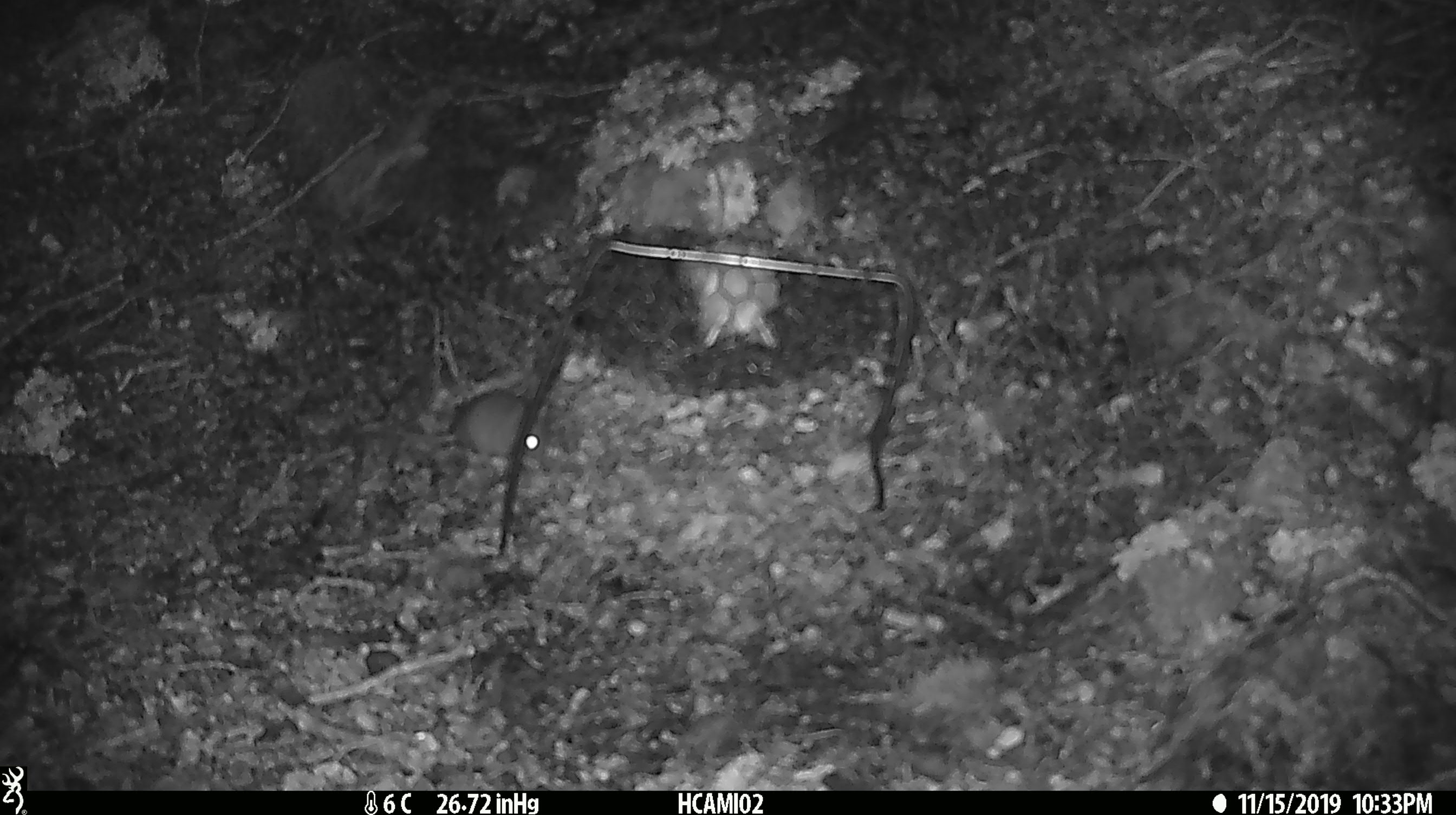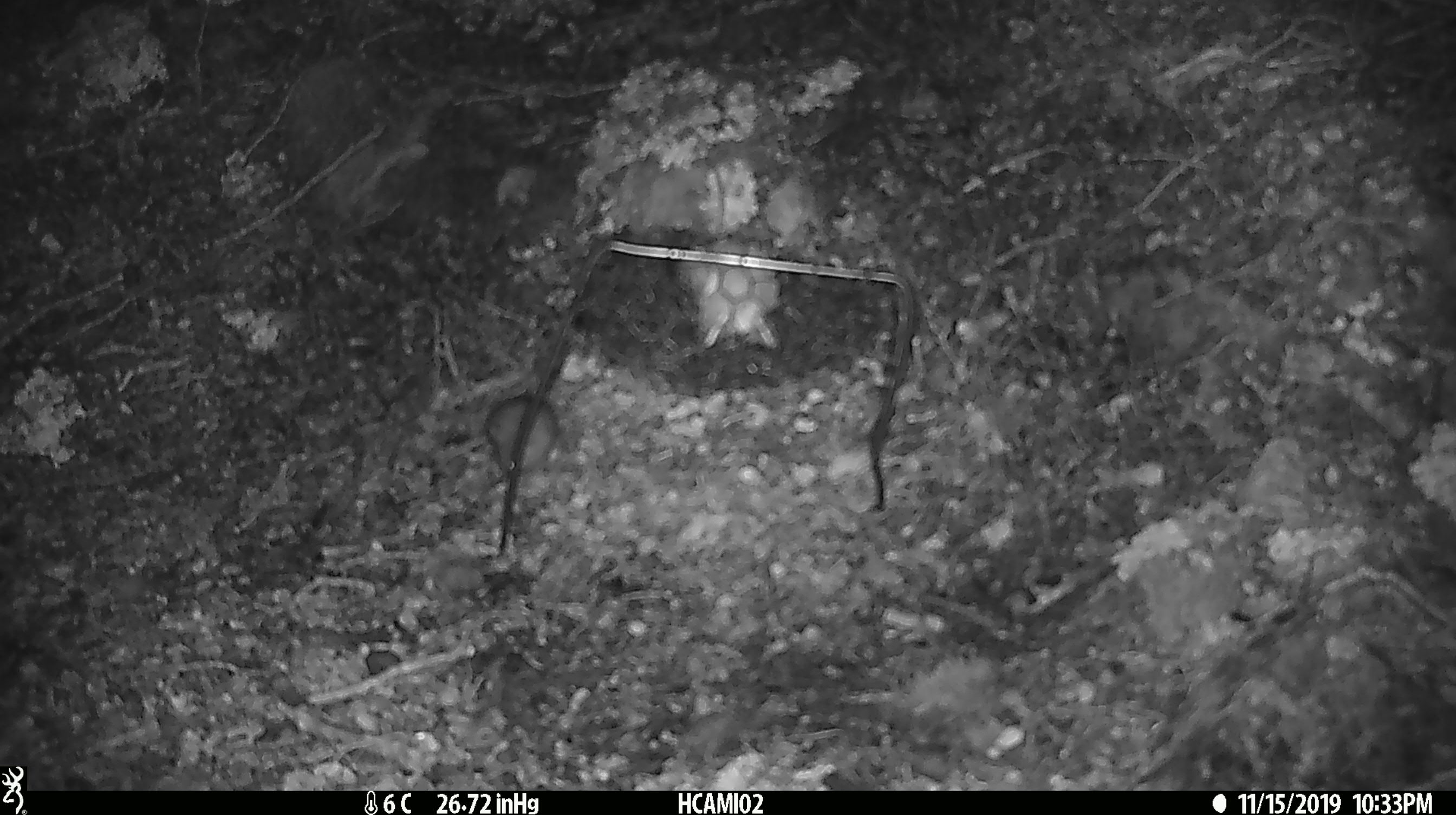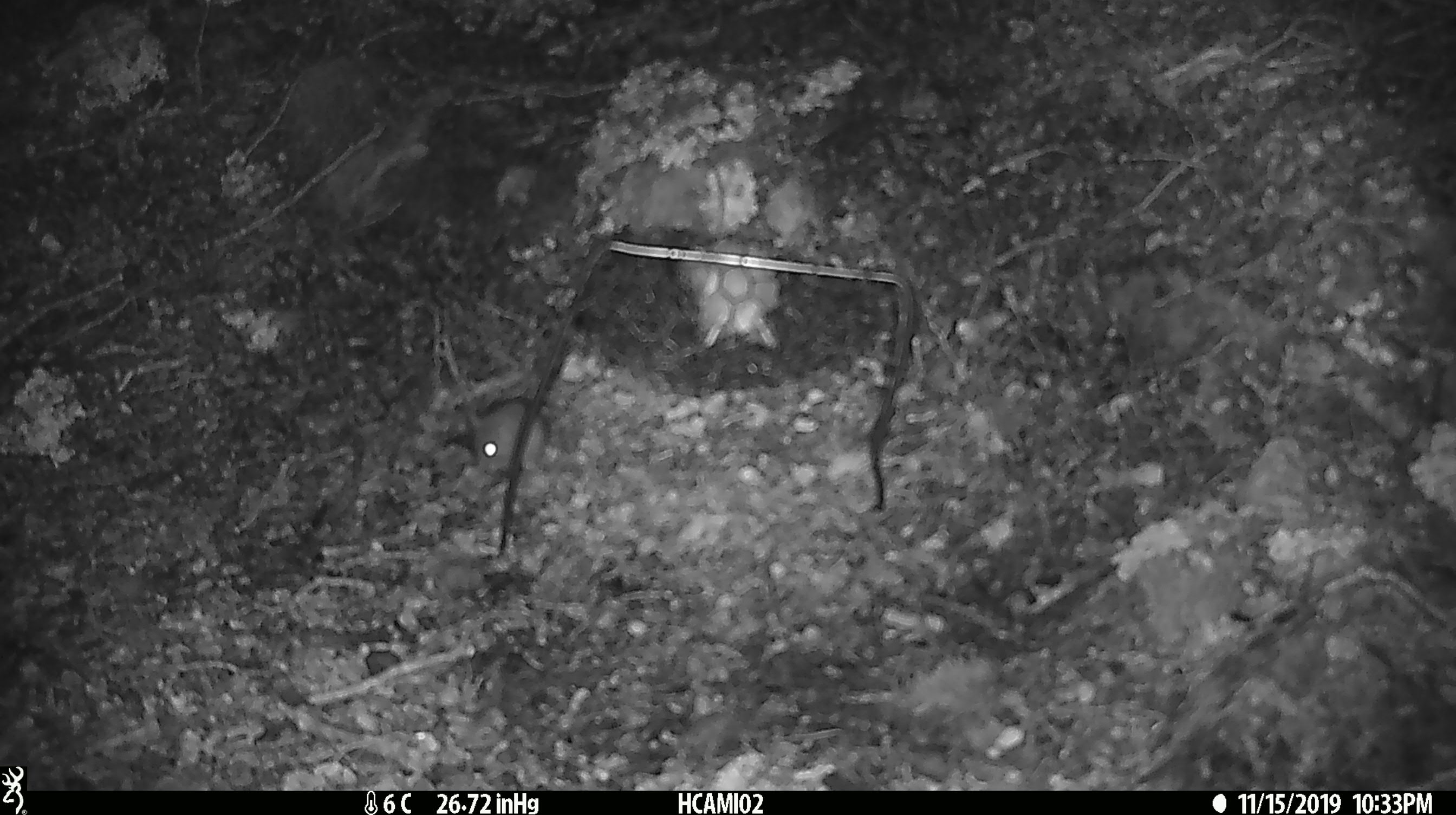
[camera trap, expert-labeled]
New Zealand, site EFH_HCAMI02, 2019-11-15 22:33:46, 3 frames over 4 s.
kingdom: Animalia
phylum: Chordata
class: Mammalia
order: Rodentia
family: Muridae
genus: Mus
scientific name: Mus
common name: mouse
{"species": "mouse (Mus)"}